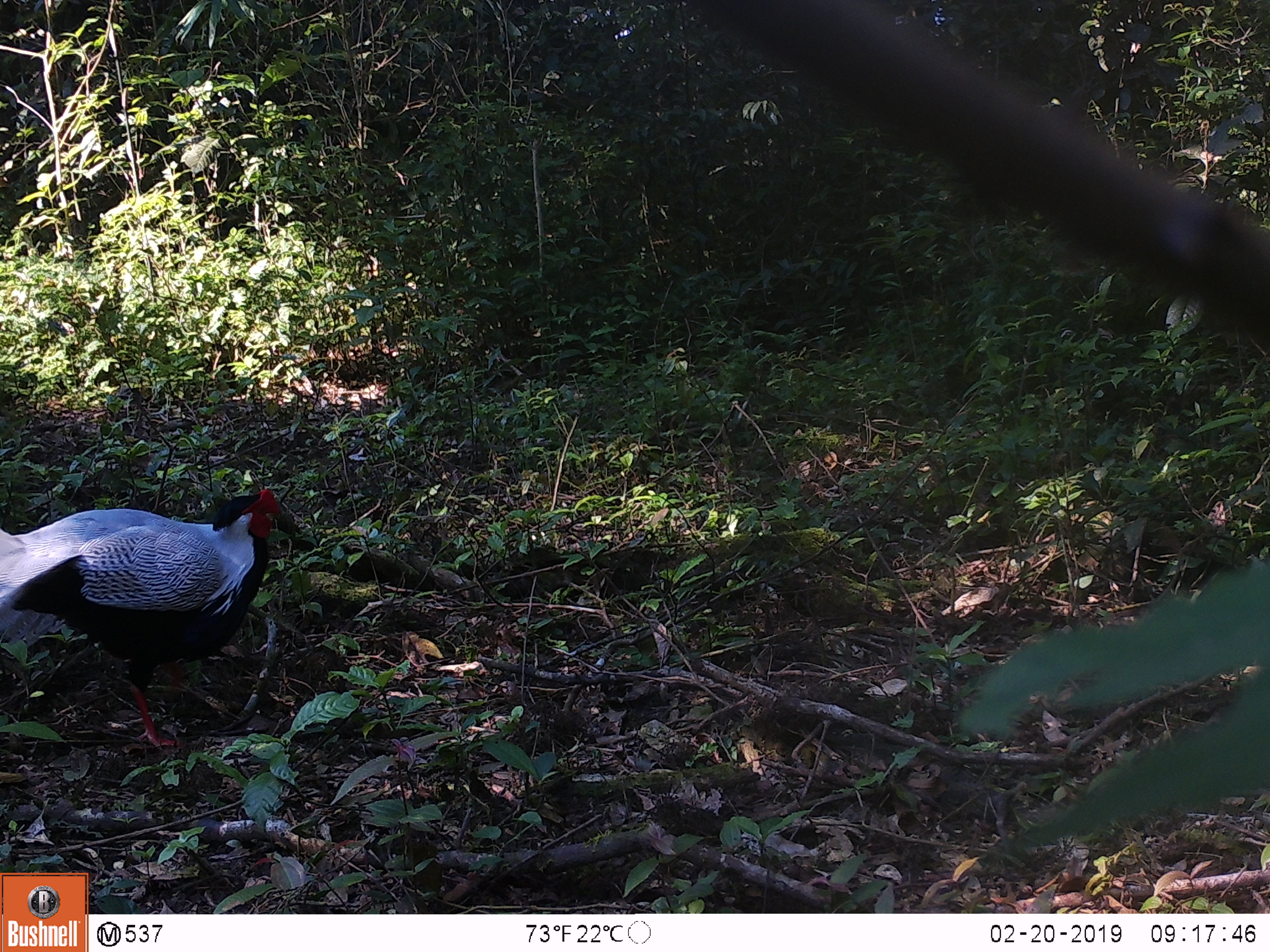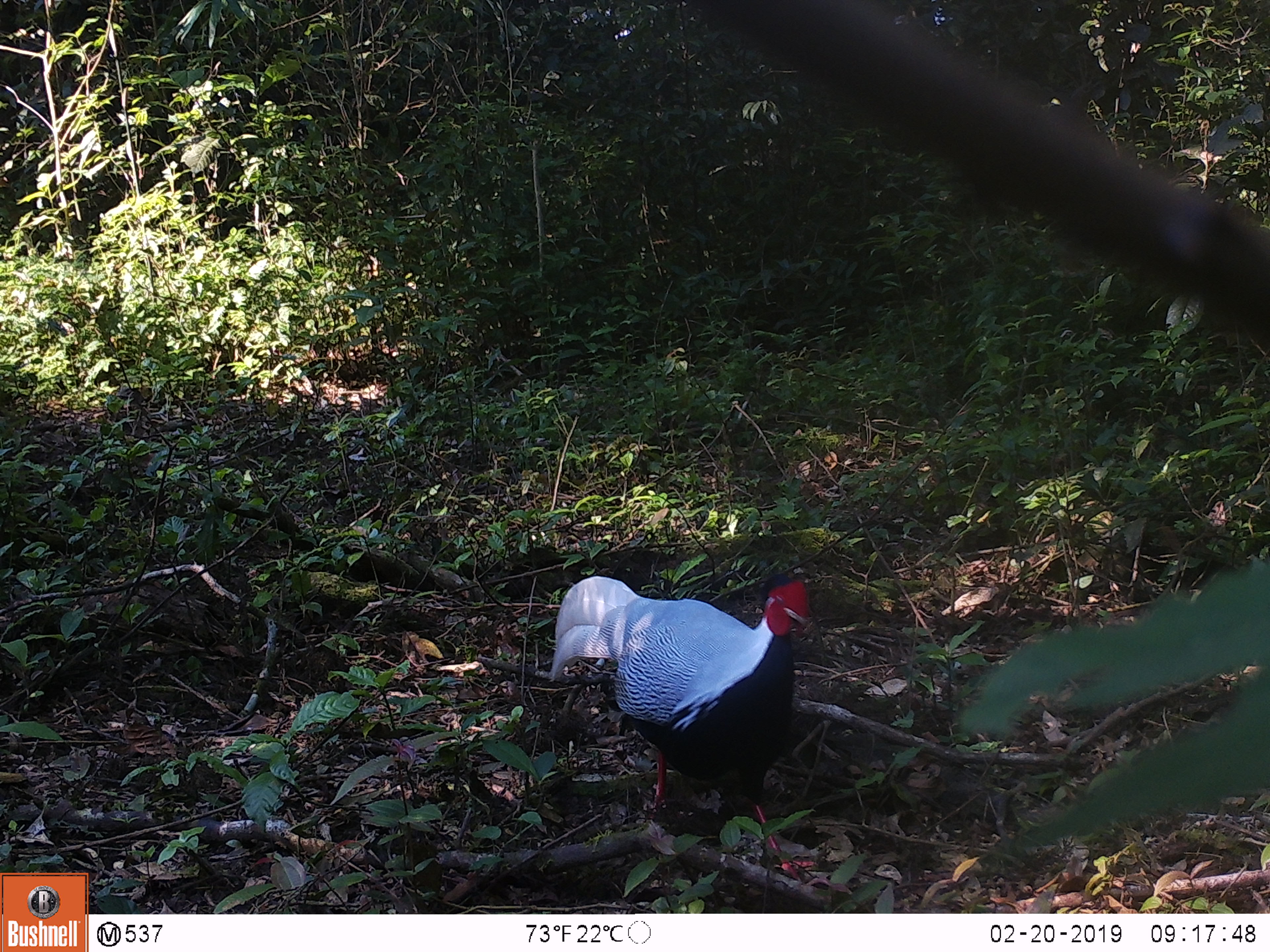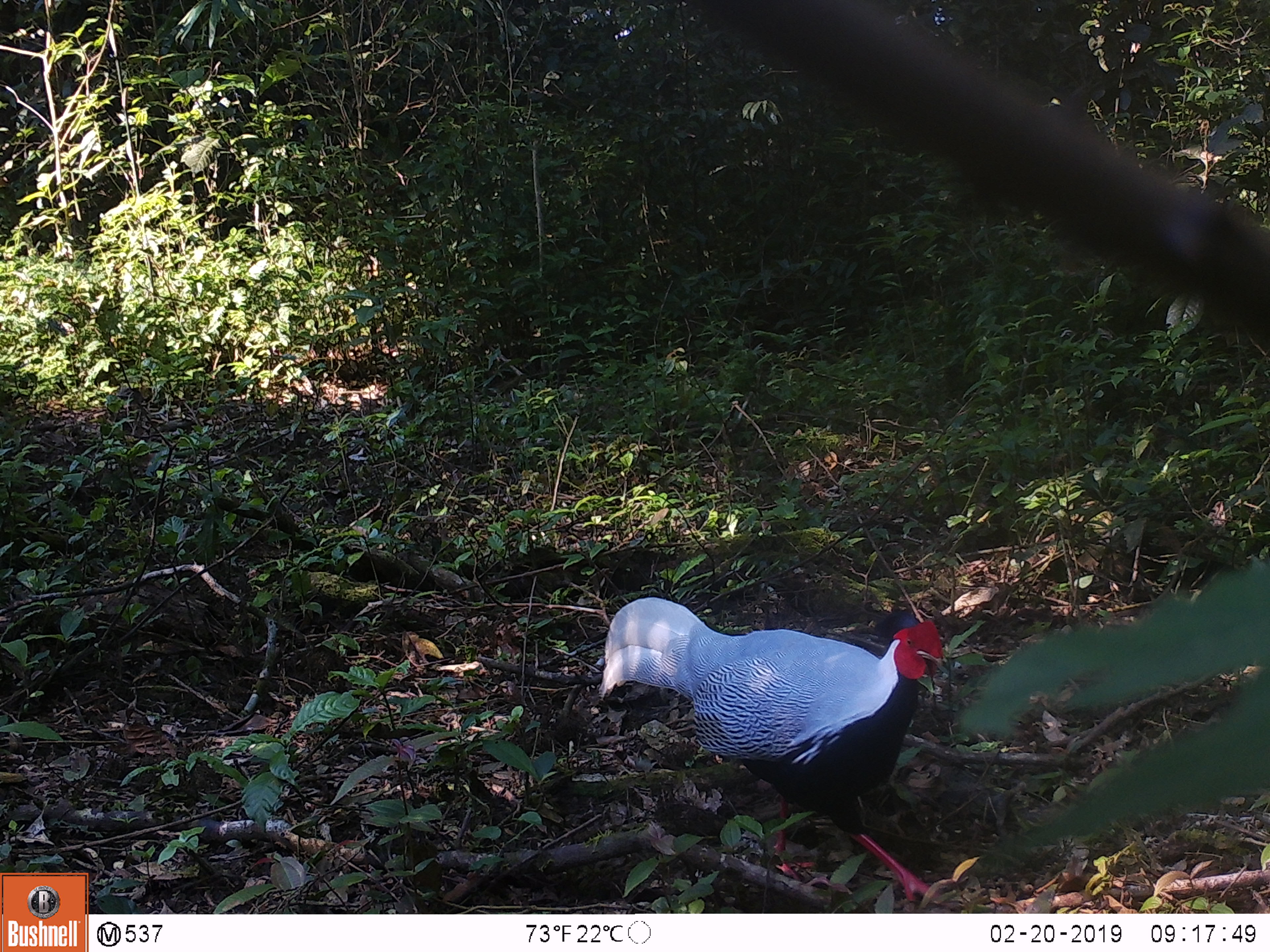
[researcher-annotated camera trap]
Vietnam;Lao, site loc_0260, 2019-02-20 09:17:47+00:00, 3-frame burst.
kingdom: Animalia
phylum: Chordata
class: Aves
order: Galliformes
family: Phasianidae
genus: Lophura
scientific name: Lophura nycthemera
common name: silver pheasant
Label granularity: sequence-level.